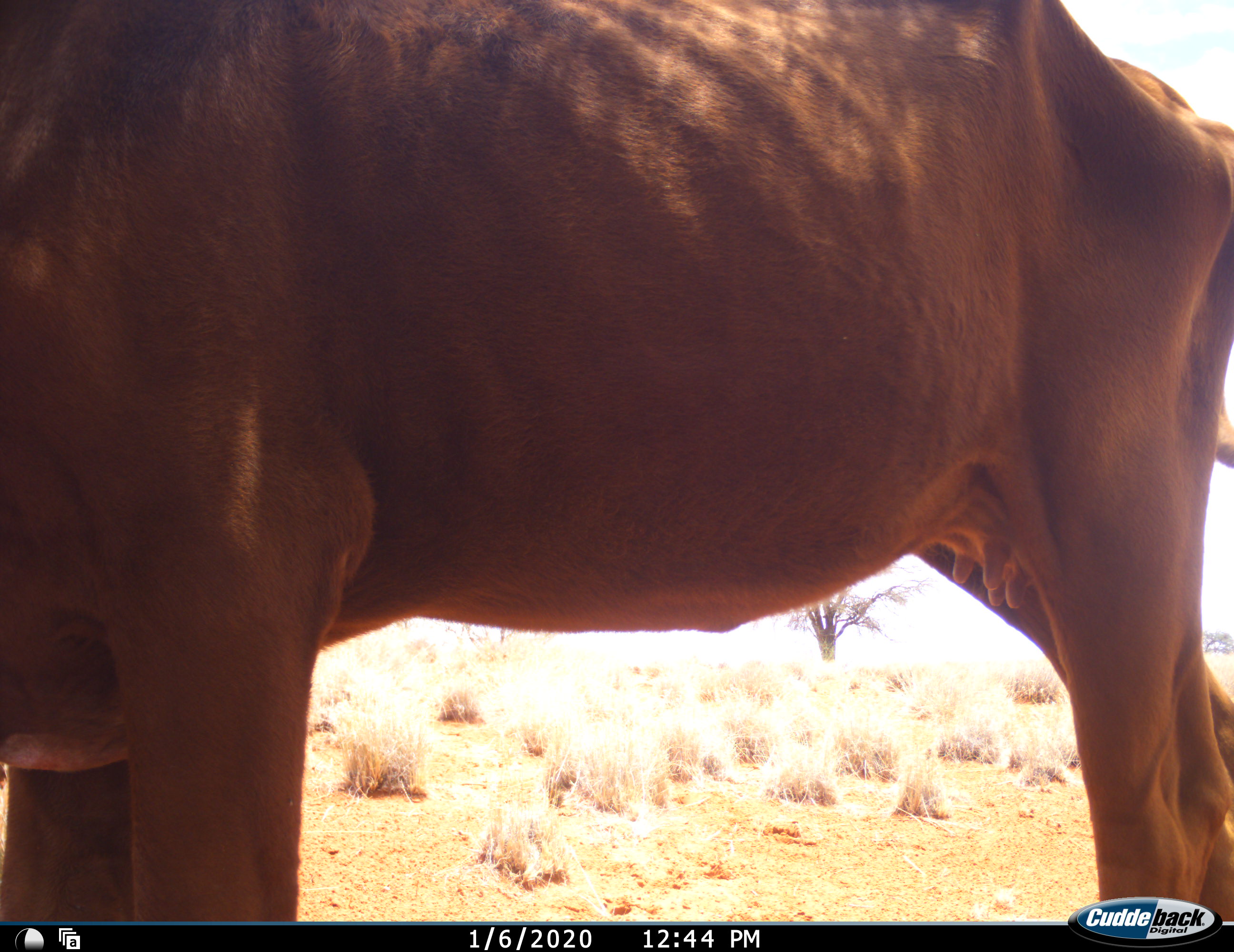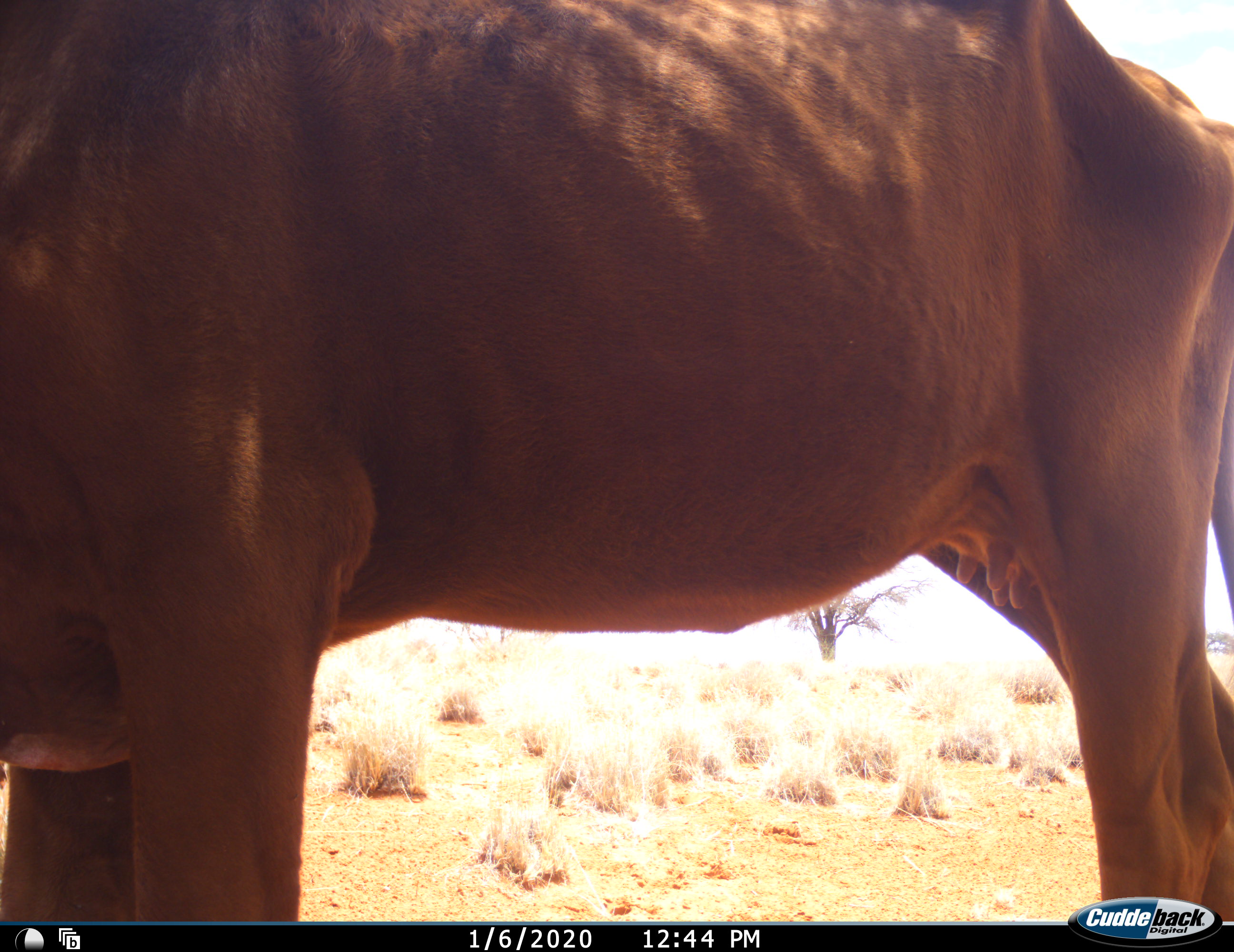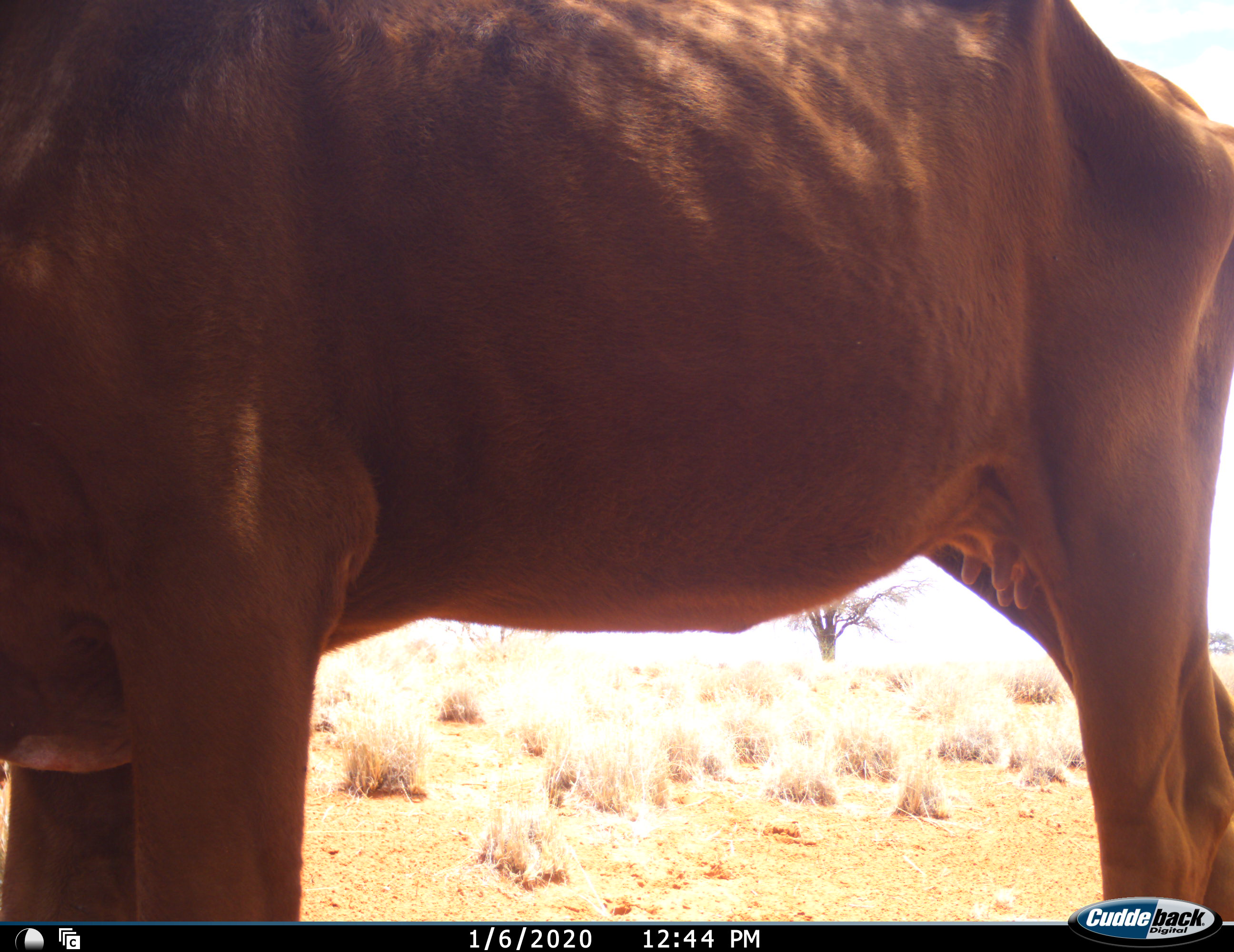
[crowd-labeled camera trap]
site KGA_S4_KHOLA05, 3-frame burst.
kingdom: Animalia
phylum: Chordata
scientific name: Vertebrata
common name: domestic animal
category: domesticanimal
Domesticanimal (domestic animal) (Vertebrata), count 1. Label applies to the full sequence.